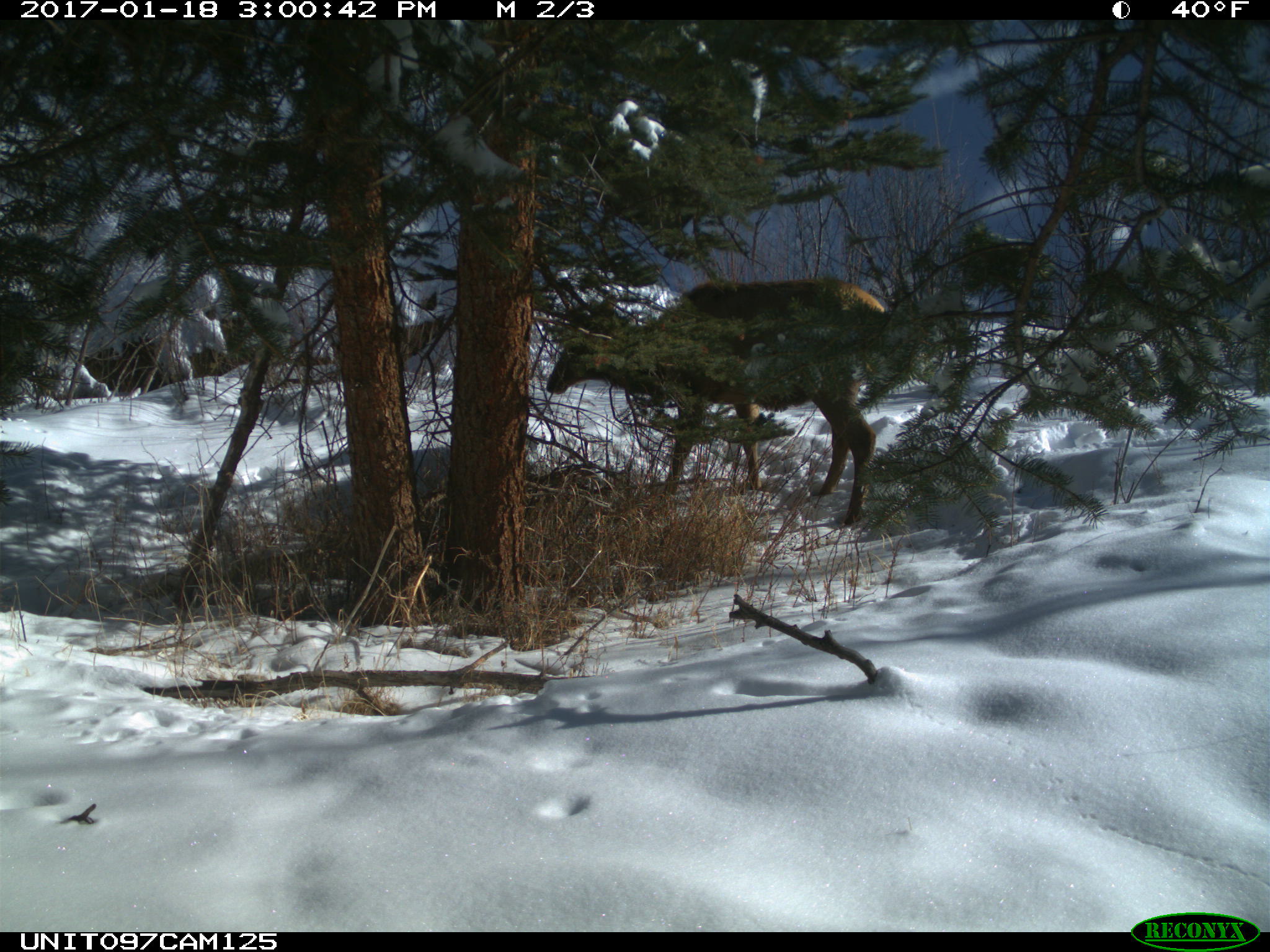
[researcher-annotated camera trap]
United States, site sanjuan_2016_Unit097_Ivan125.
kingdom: Animalia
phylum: Chordata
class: Mammalia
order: Artiodactyla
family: Cervidae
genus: Cervus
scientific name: Cervus elaphus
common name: red deer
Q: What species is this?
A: Cervus elaphus (red deer).